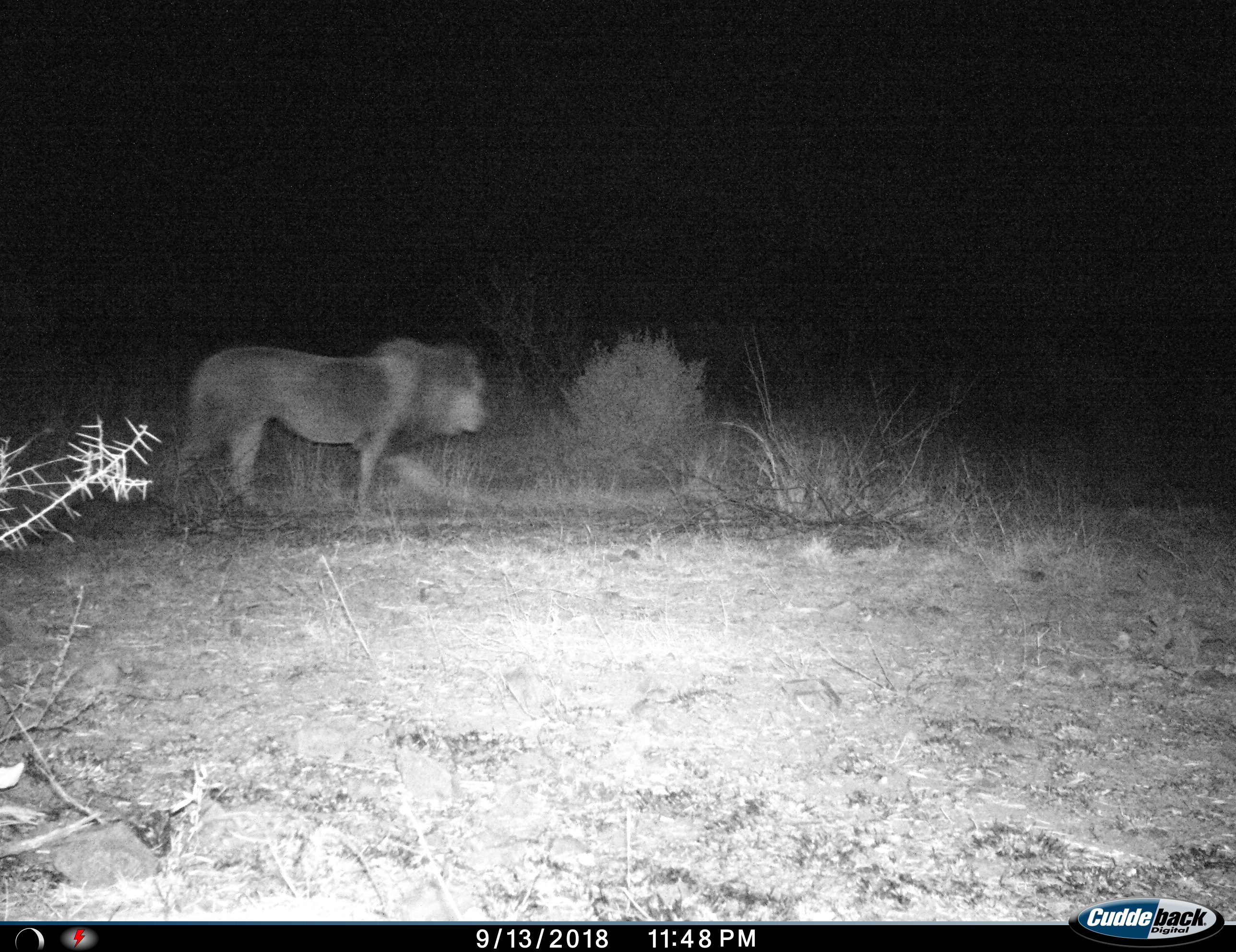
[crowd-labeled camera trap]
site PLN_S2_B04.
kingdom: Animalia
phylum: Chordata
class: Mammalia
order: Carnivora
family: Felidae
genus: Panthera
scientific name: Panthera leo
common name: lion male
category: lionmale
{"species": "lionmale (lion male) (Panthera leo)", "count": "1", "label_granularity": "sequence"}